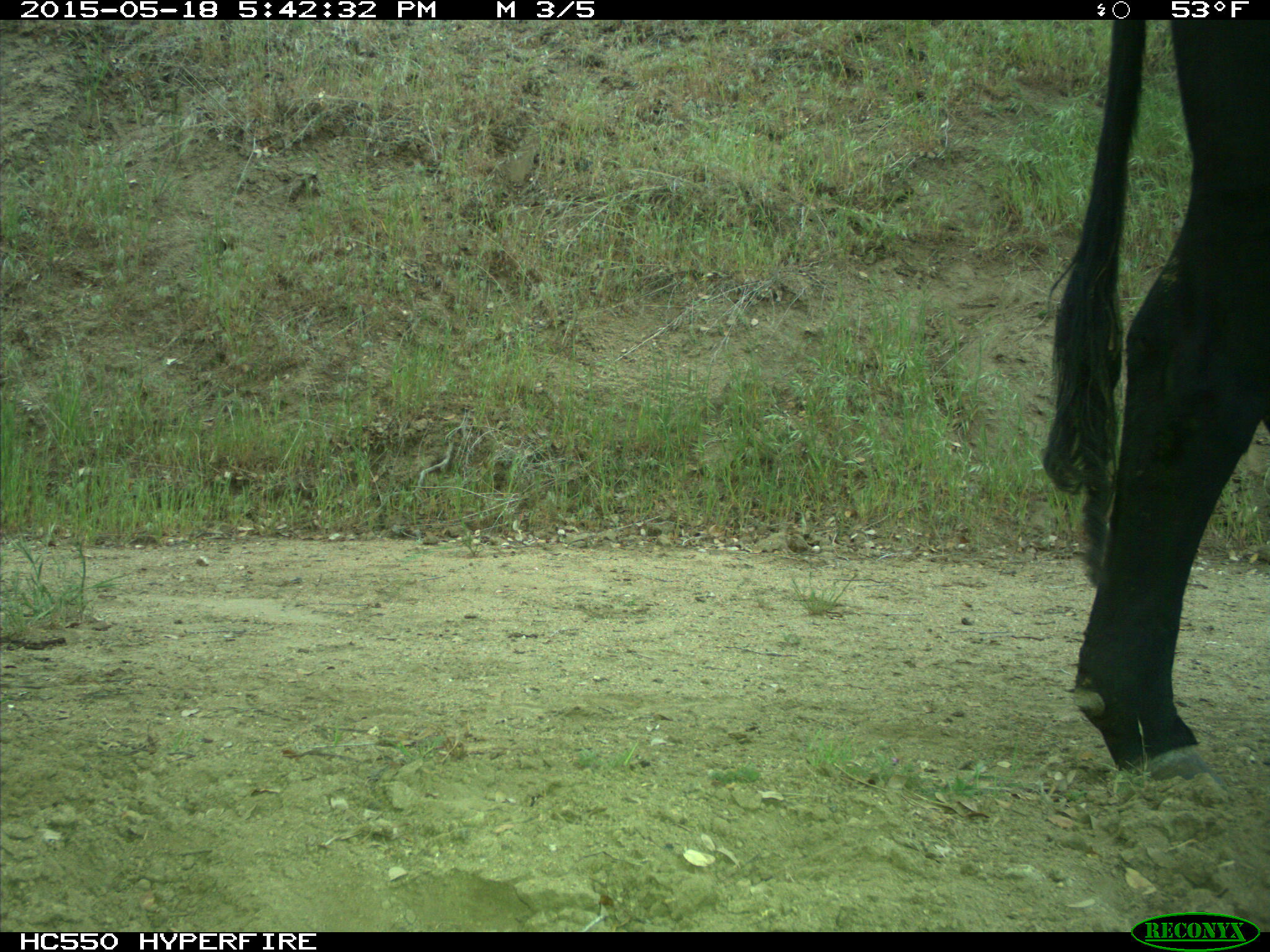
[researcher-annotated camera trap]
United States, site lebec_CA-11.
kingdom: Animalia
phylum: Chordata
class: Mammalia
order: Artiodactyla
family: Bovidae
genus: Bos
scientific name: Bos taurus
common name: domestic cow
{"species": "Bos taurus (domestic cow)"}